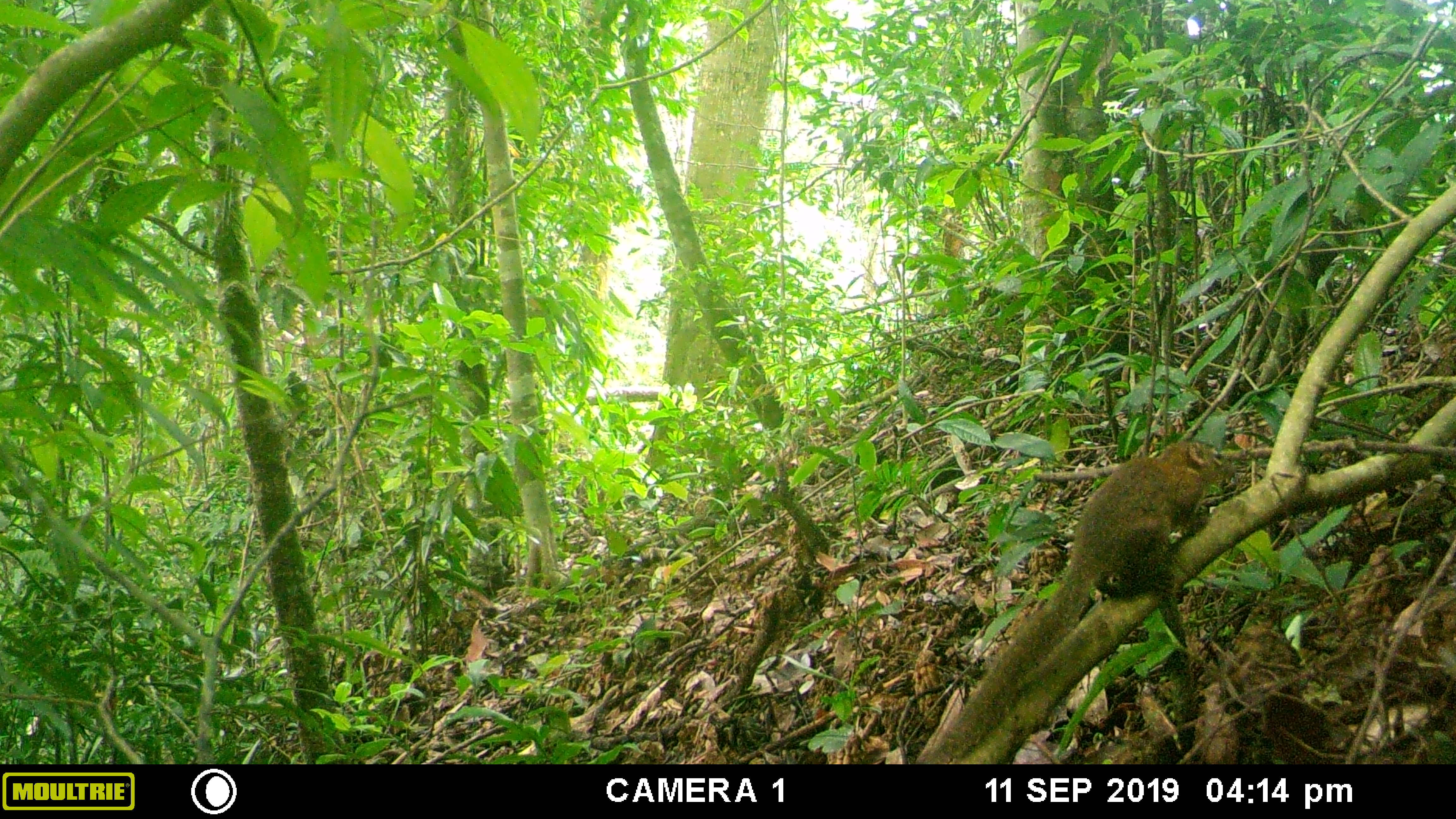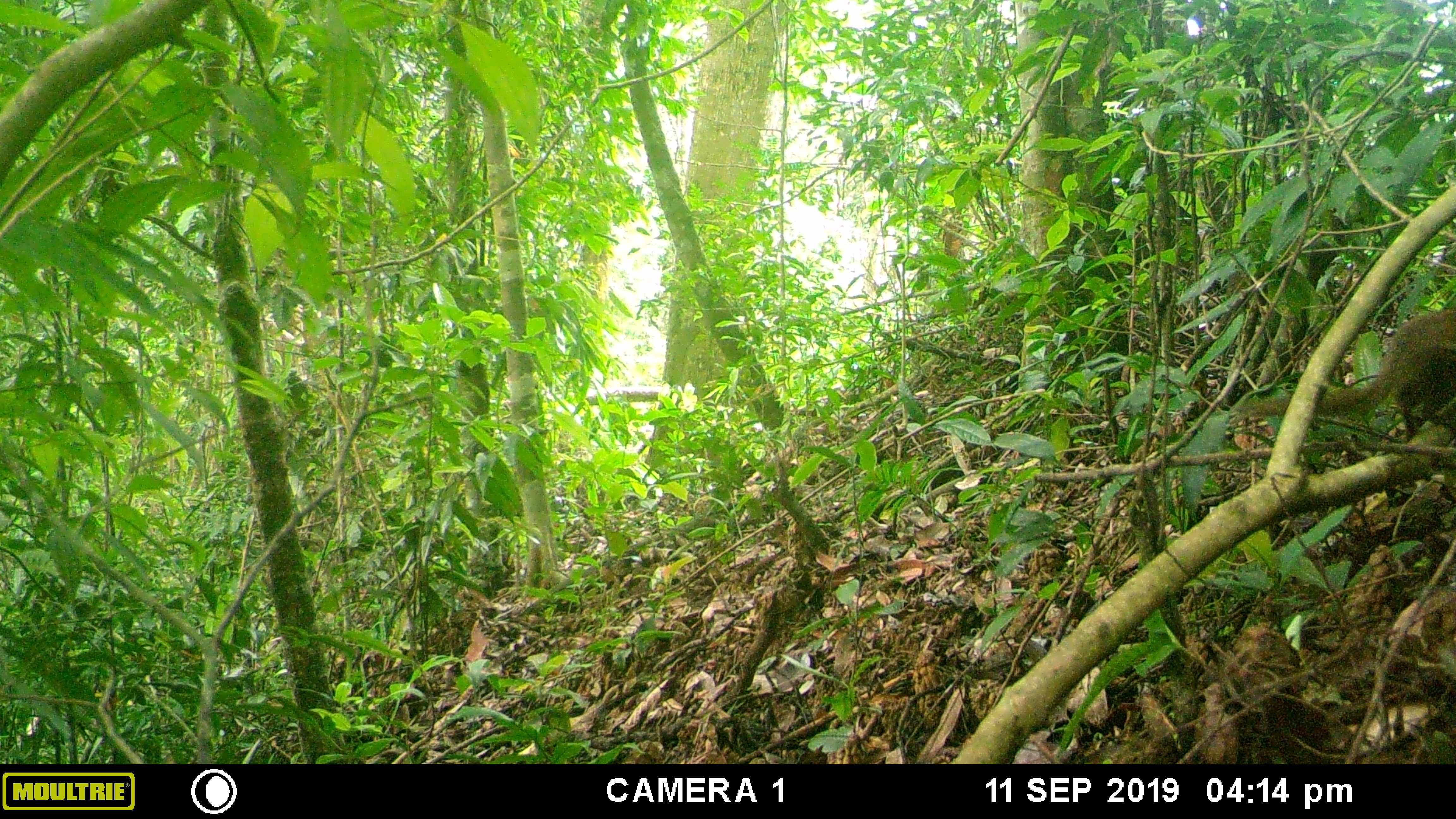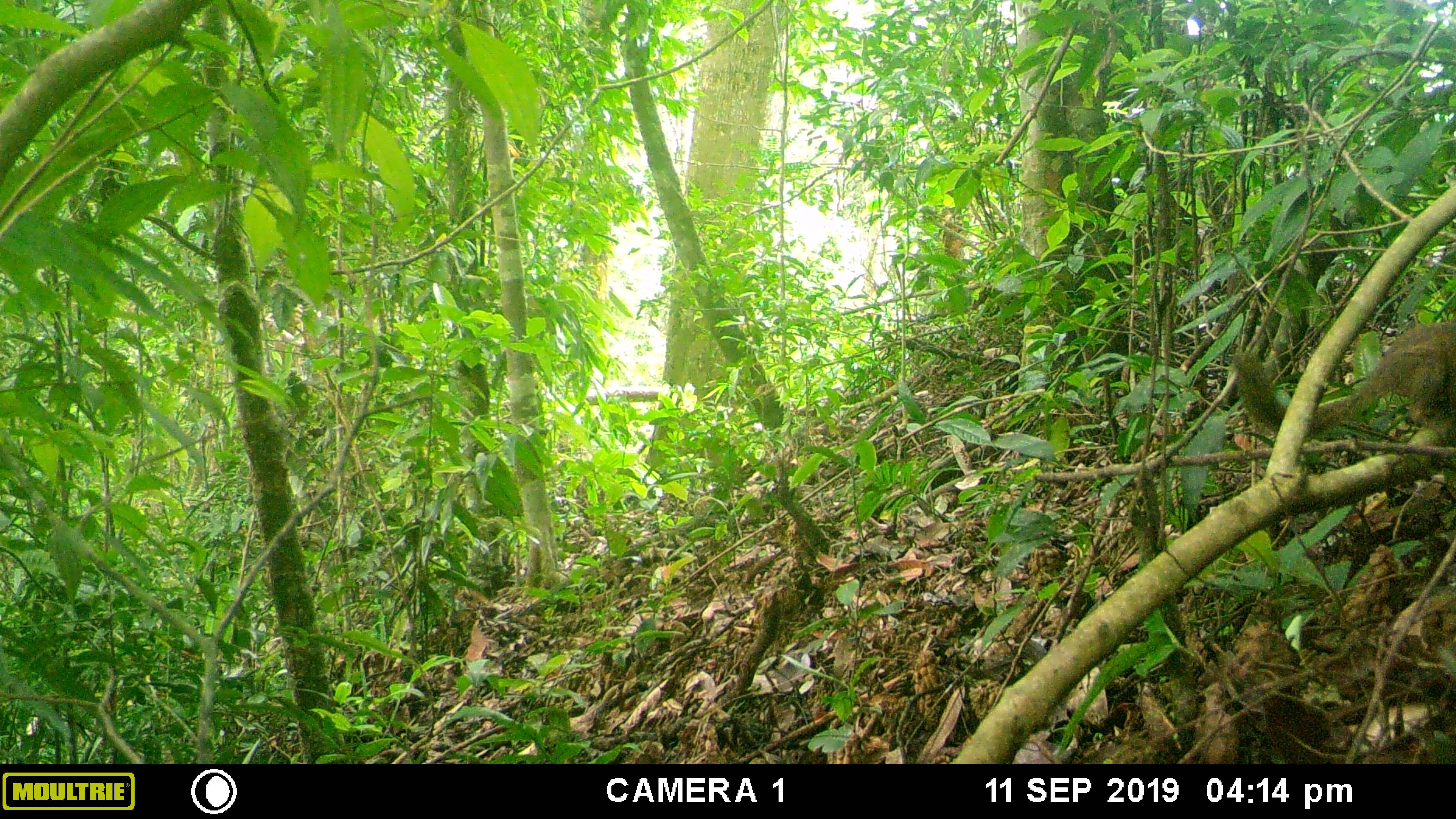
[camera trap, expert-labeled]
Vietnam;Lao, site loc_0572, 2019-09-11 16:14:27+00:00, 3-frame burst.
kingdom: Animalia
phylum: Chordata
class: Mammalia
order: Scandentia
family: Tupaiidae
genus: Tupaia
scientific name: Tupaia belangeri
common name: northern treeshrew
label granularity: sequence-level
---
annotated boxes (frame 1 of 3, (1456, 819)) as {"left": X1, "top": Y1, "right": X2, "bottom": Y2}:
northern treeshrew: {"left": 920, "top": 438, "right": 1235, "bottom": 764}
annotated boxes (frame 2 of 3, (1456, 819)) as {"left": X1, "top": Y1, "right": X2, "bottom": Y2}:
northern treeshrew: {"left": 1233, "top": 308, "right": 1456, "bottom": 441}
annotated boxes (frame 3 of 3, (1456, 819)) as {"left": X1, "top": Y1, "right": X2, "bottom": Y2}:
northern treeshrew: {"left": 1231, "top": 318, "right": 1456, "bottom": 430}